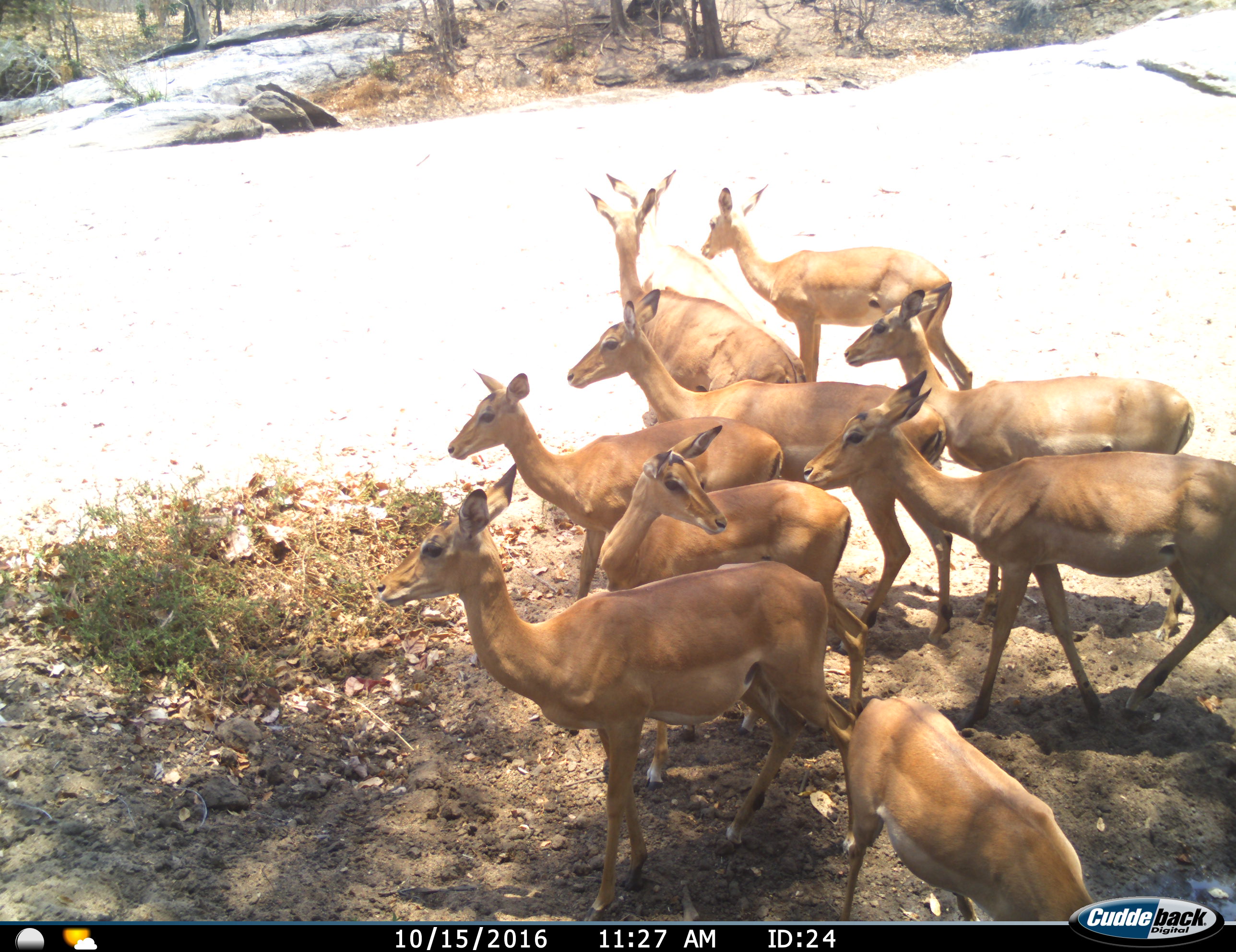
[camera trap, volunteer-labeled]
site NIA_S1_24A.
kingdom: Animalia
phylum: Chordata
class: Mammalia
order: Artiodactyla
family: Bovidae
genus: Aepyceros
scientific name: Aepyceros melampus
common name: impala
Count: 10.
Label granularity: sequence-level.